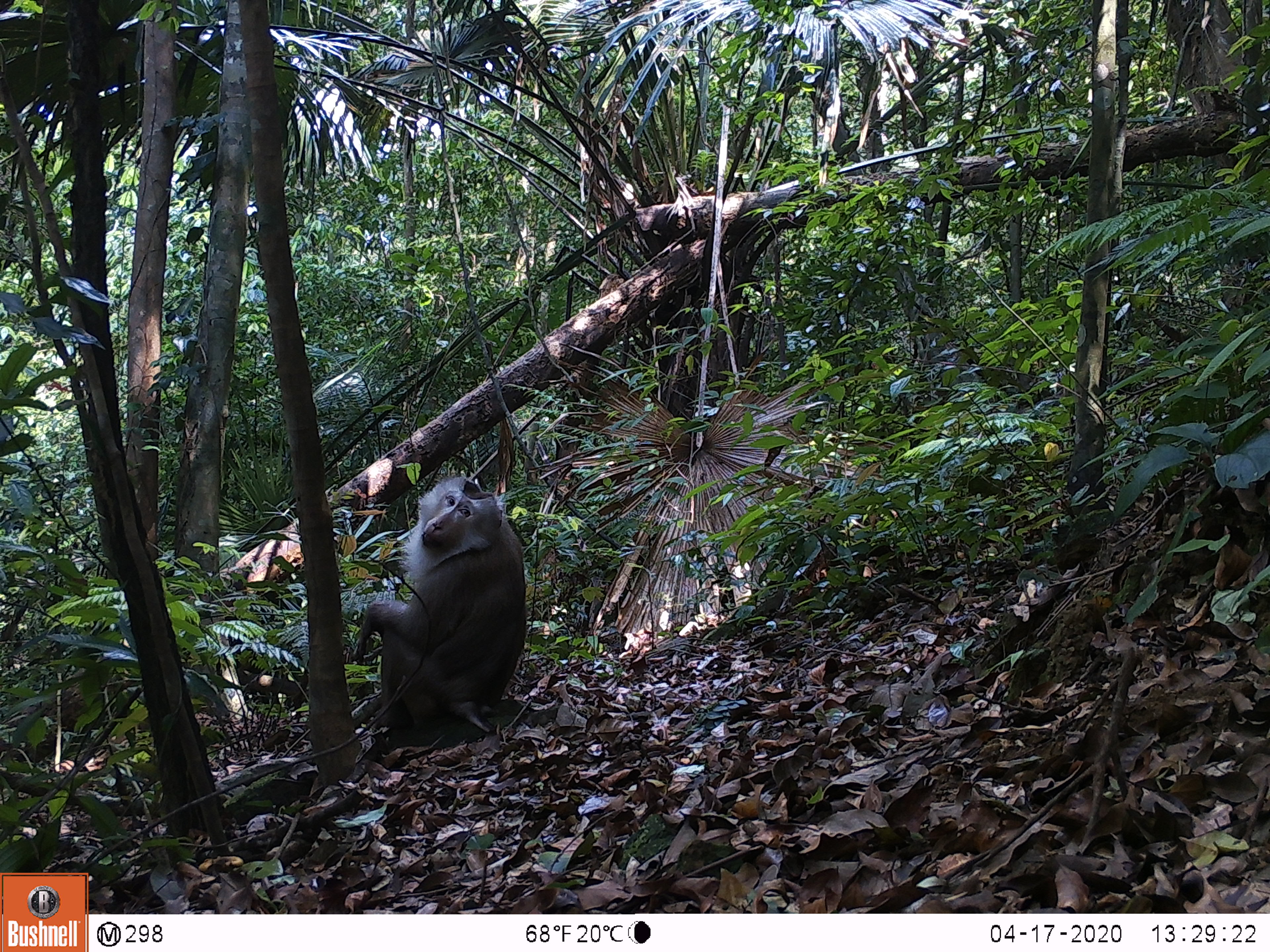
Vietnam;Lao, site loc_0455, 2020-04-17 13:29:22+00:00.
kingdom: Animalia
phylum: Chordata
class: Mammalia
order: Primates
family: Cercopithecidae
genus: Macaca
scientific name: Macaca nemestrina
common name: pig-tailed macaque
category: pig tailed macaque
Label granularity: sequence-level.